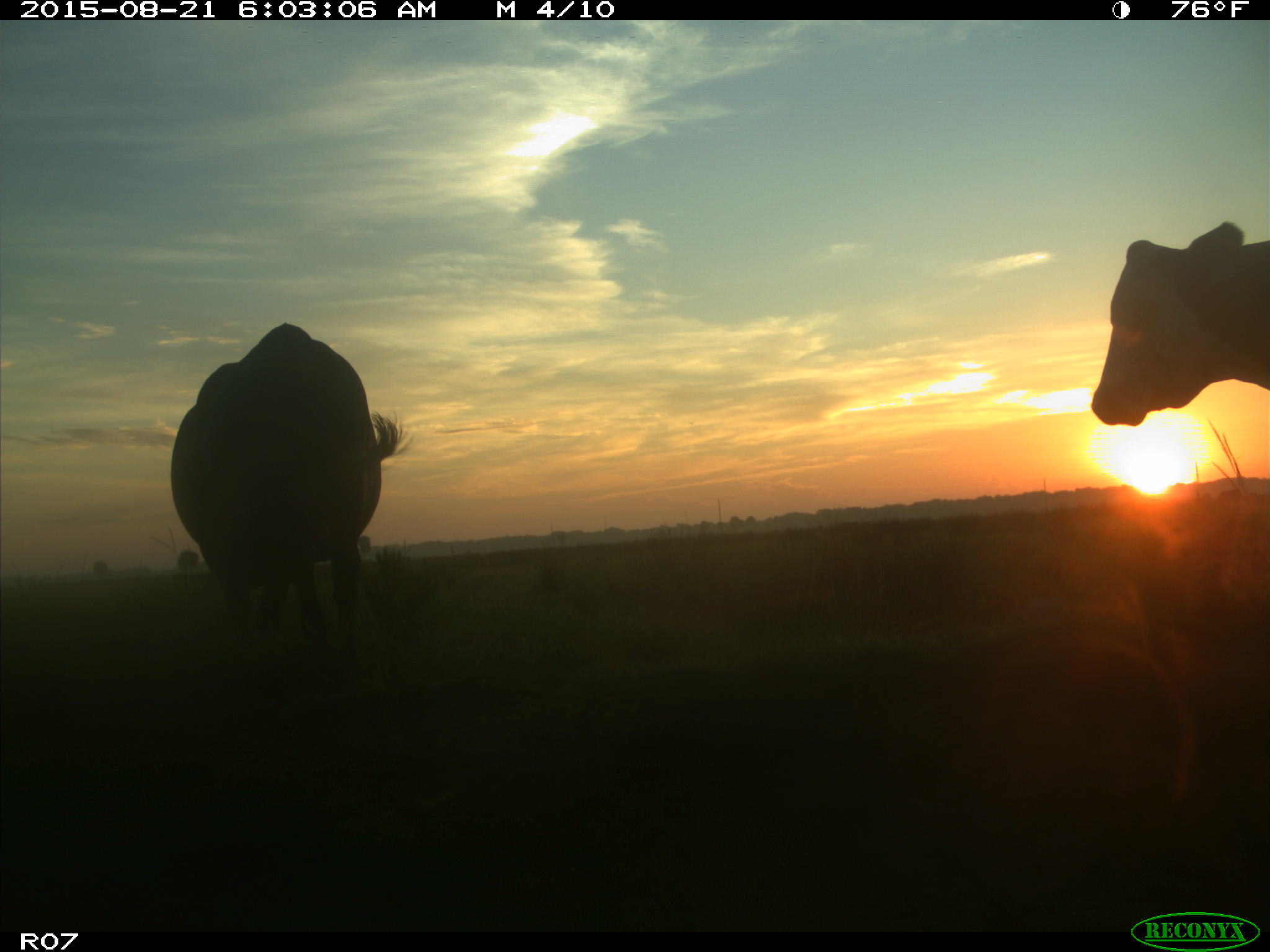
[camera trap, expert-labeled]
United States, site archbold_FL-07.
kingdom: Animalia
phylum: Chordata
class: Mammalia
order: Artiodactyla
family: Bovidae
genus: Bos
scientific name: Bos taurus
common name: domestic cow